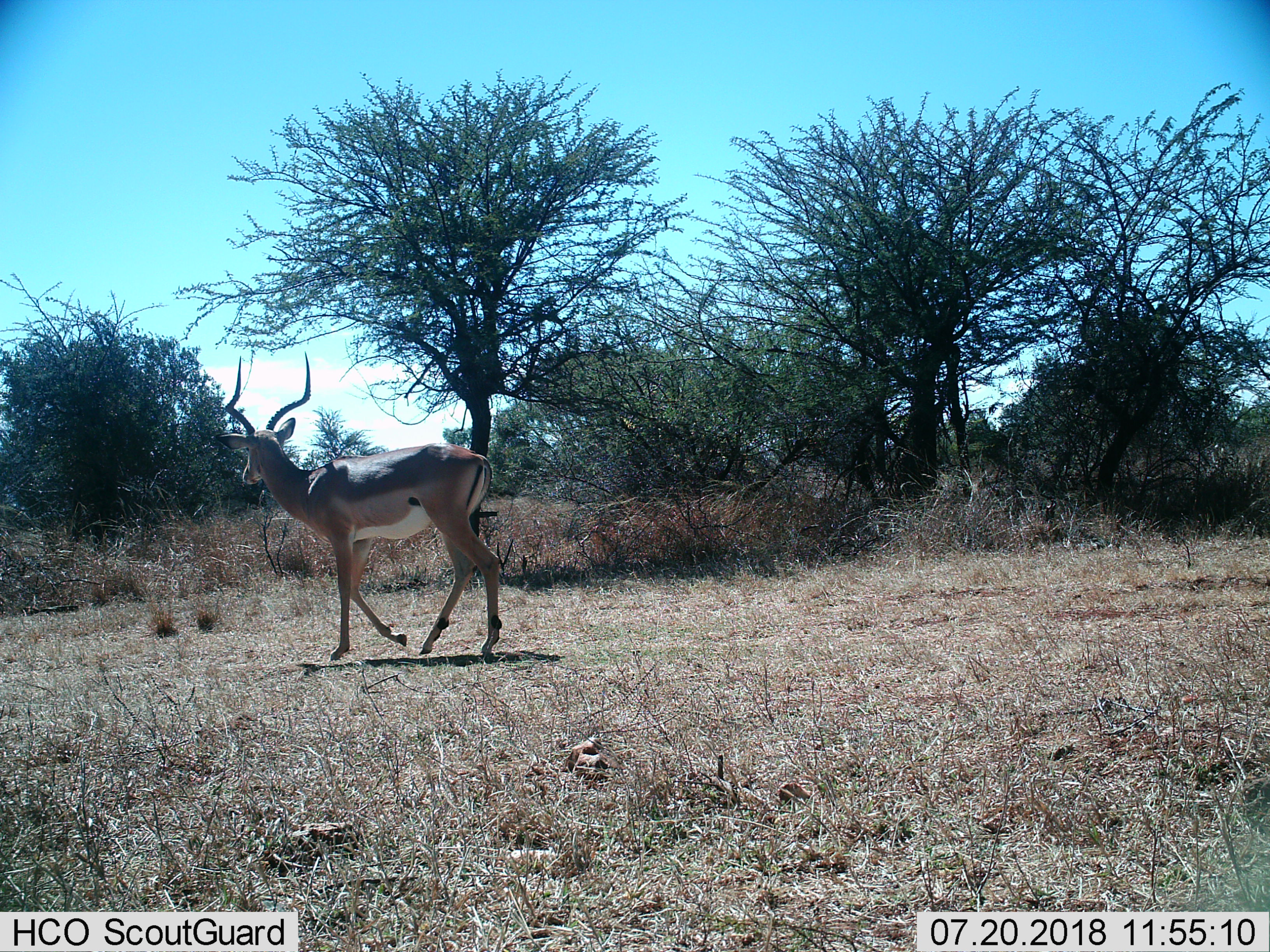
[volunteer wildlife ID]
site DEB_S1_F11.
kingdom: Animalia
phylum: Chordata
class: Mammalia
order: Artiodactyla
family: Bovidae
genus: Aepyceros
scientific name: Aepyceros melampus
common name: impala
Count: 1.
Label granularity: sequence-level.